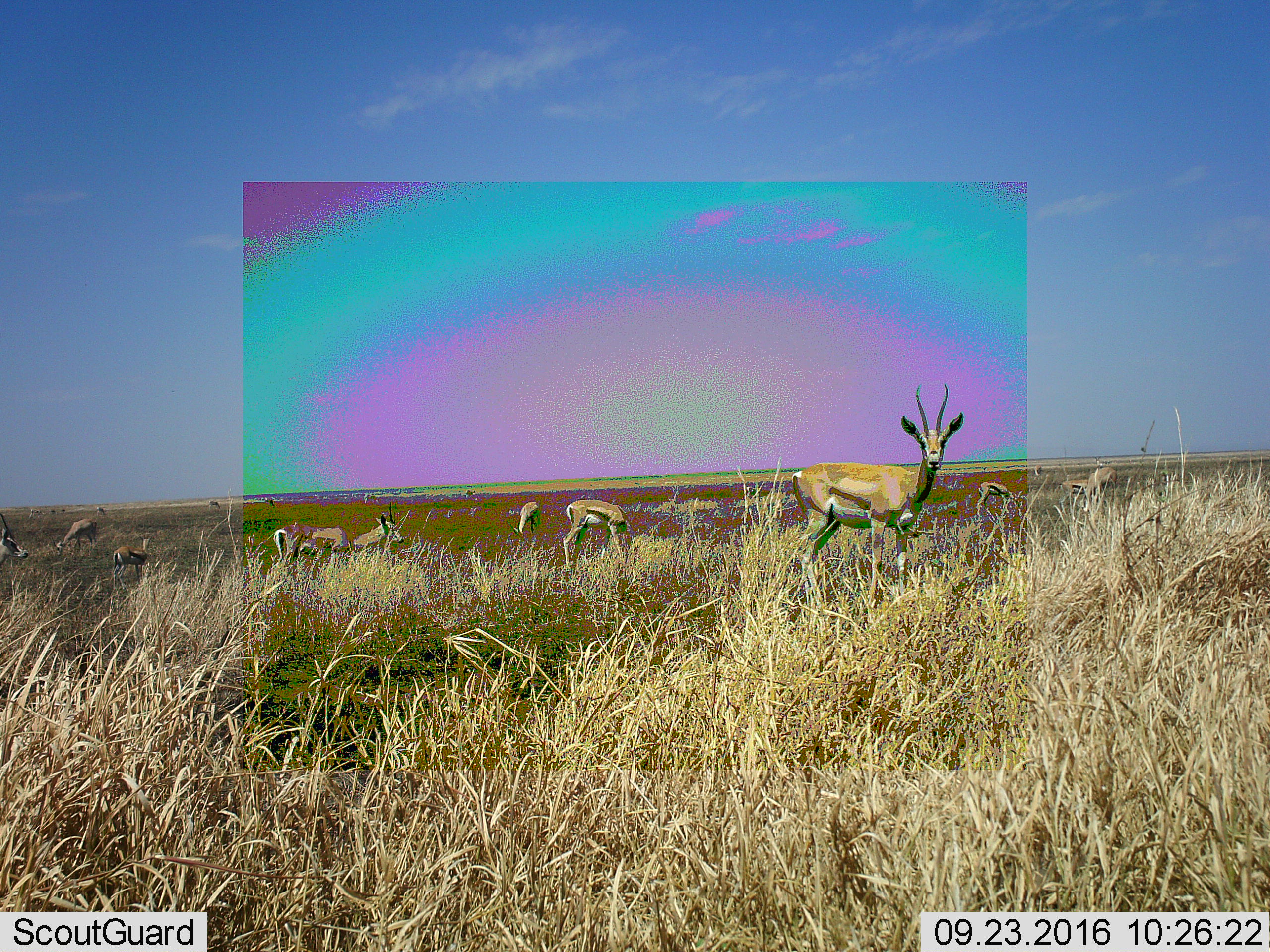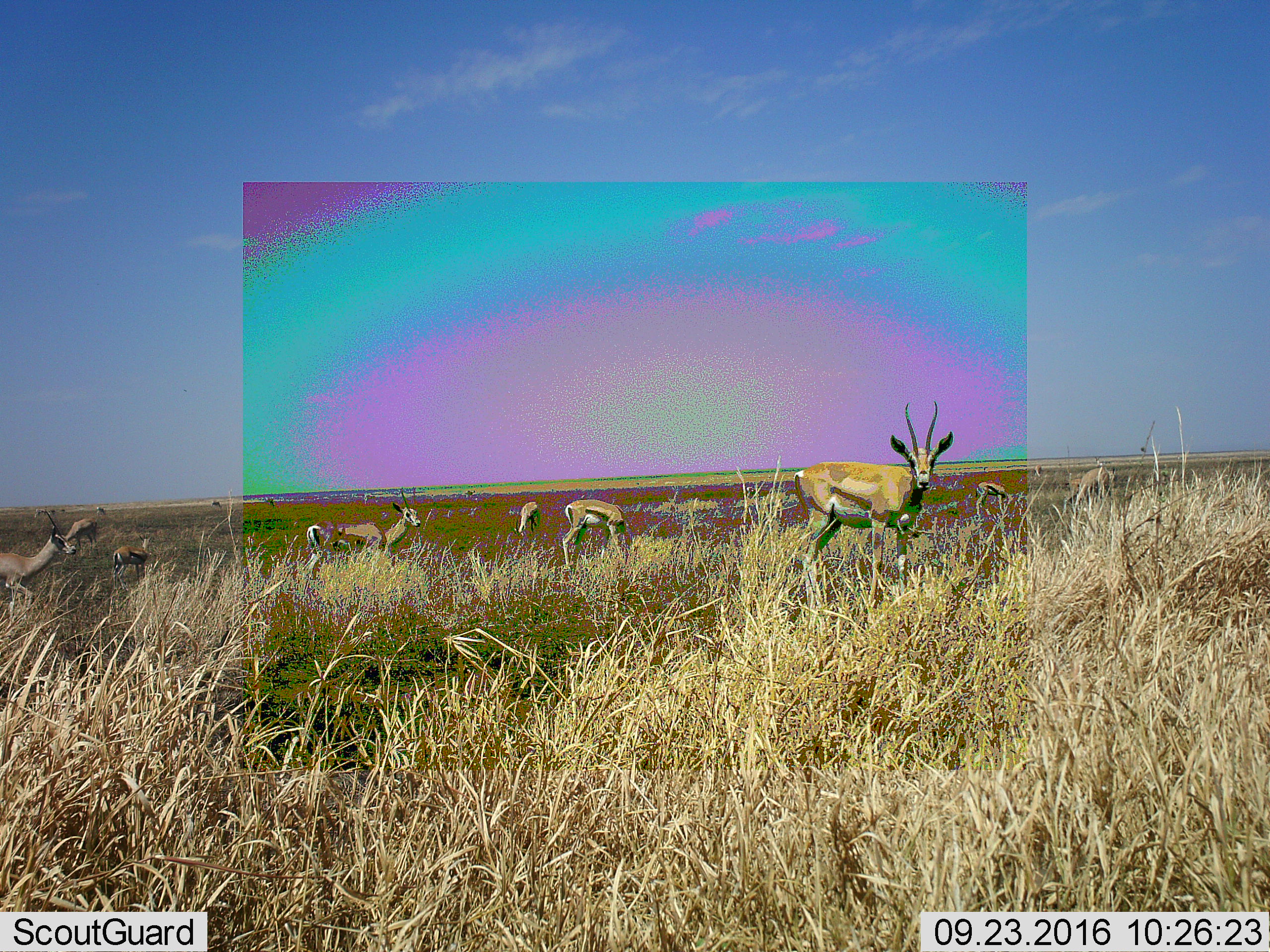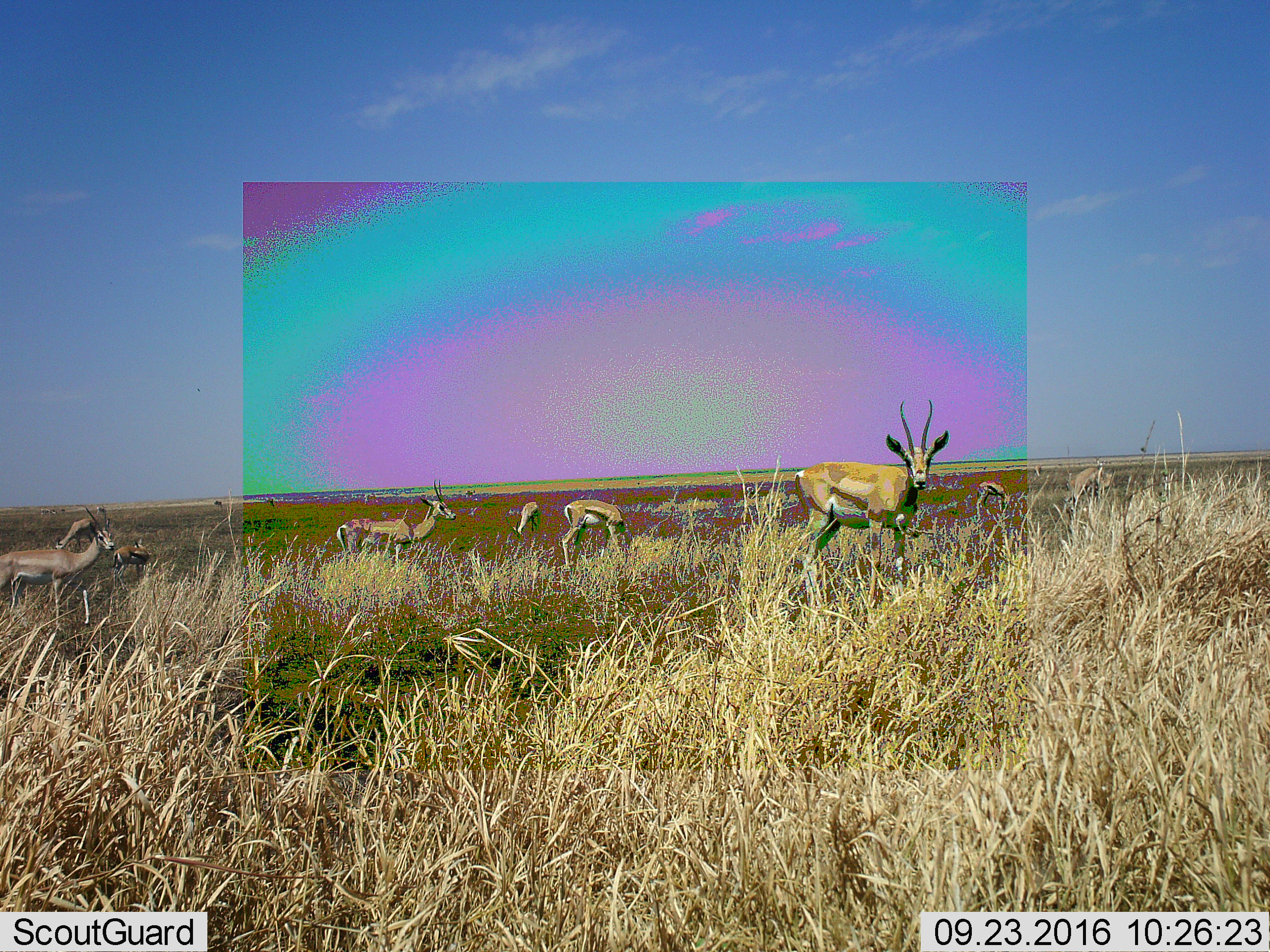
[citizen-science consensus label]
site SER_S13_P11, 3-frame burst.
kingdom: Animalia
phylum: Chordata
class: Mammalia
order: Artiodactyla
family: Bovidae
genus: Eudorcas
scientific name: Eudorcas thomsonii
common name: thomson's gazelle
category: gazellethomsons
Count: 9.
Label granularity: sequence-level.